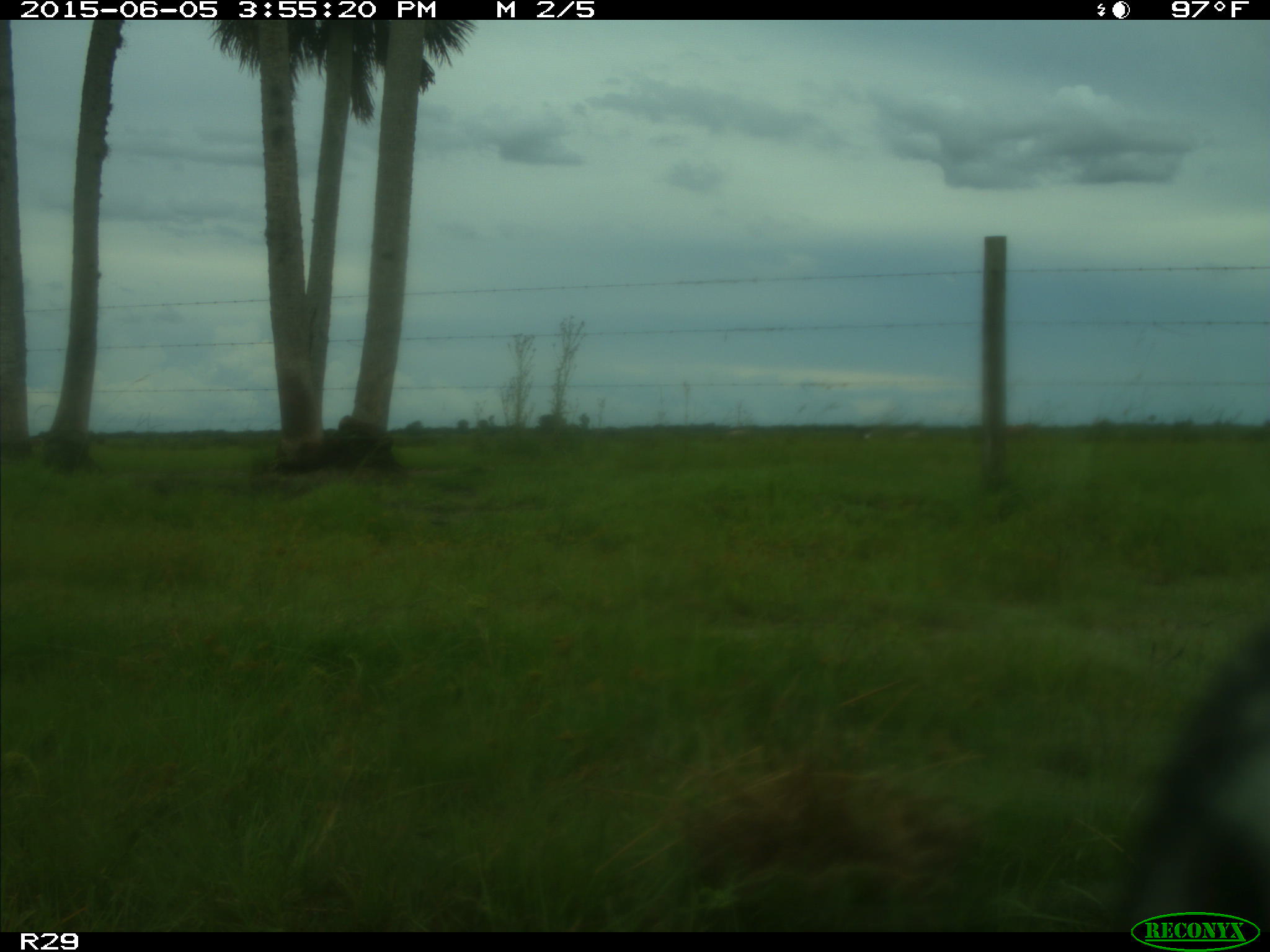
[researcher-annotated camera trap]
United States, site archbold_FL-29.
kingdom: Animalia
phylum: Chordata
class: Mammalia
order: Artiodactyla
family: Bovidae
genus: Bos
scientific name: Bos taurus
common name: domestic cow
Bos taurus (domestic cow).